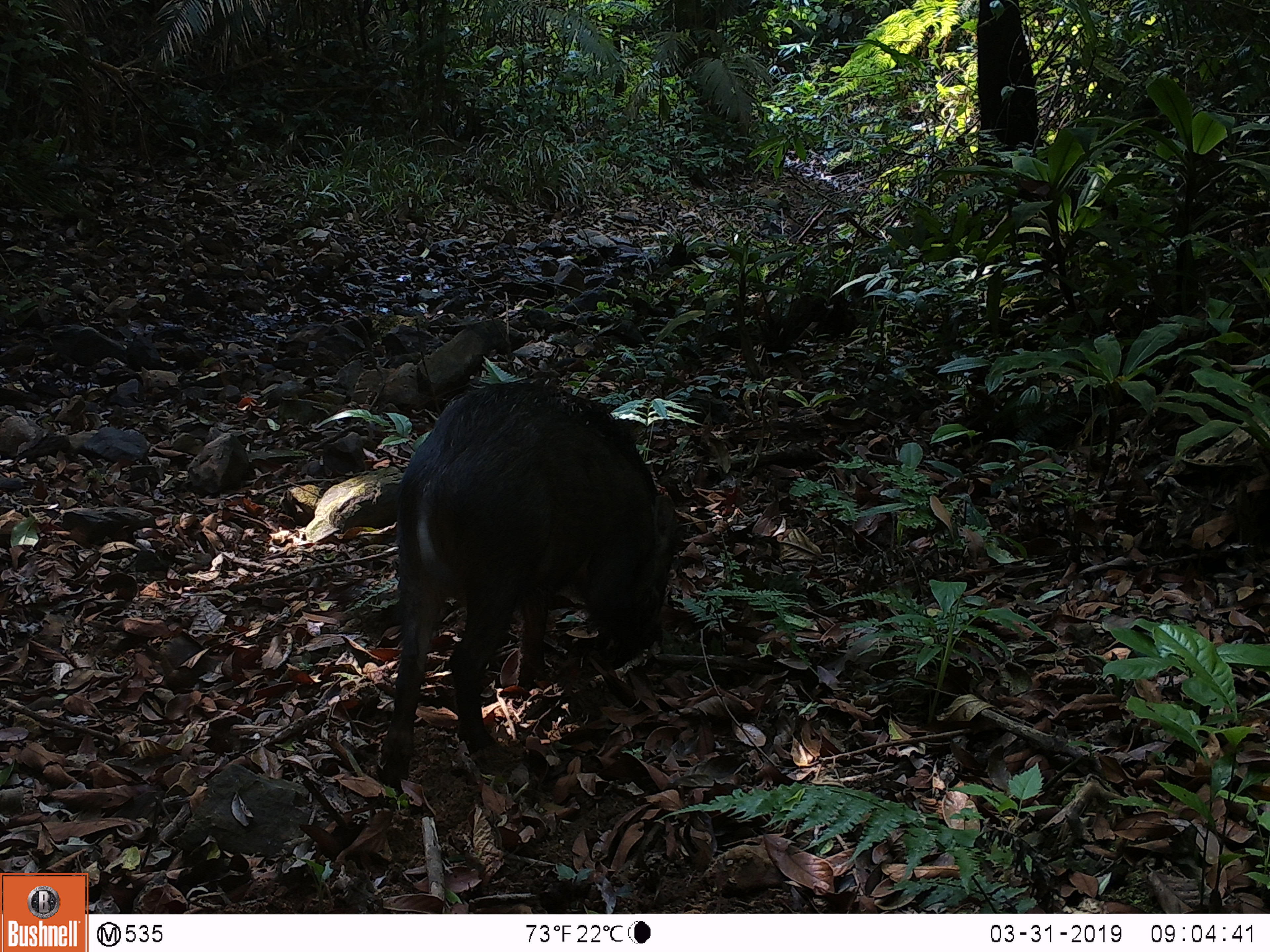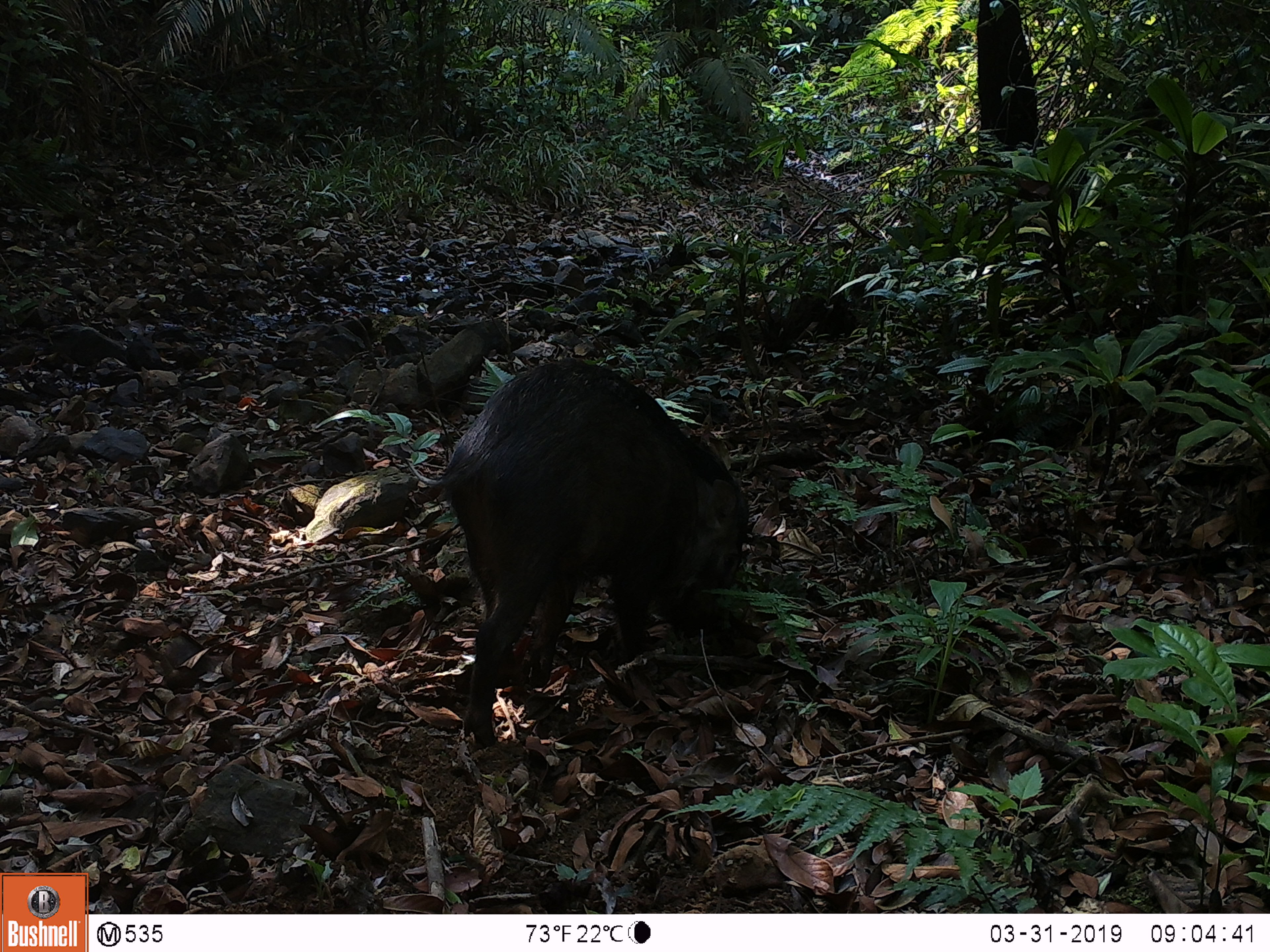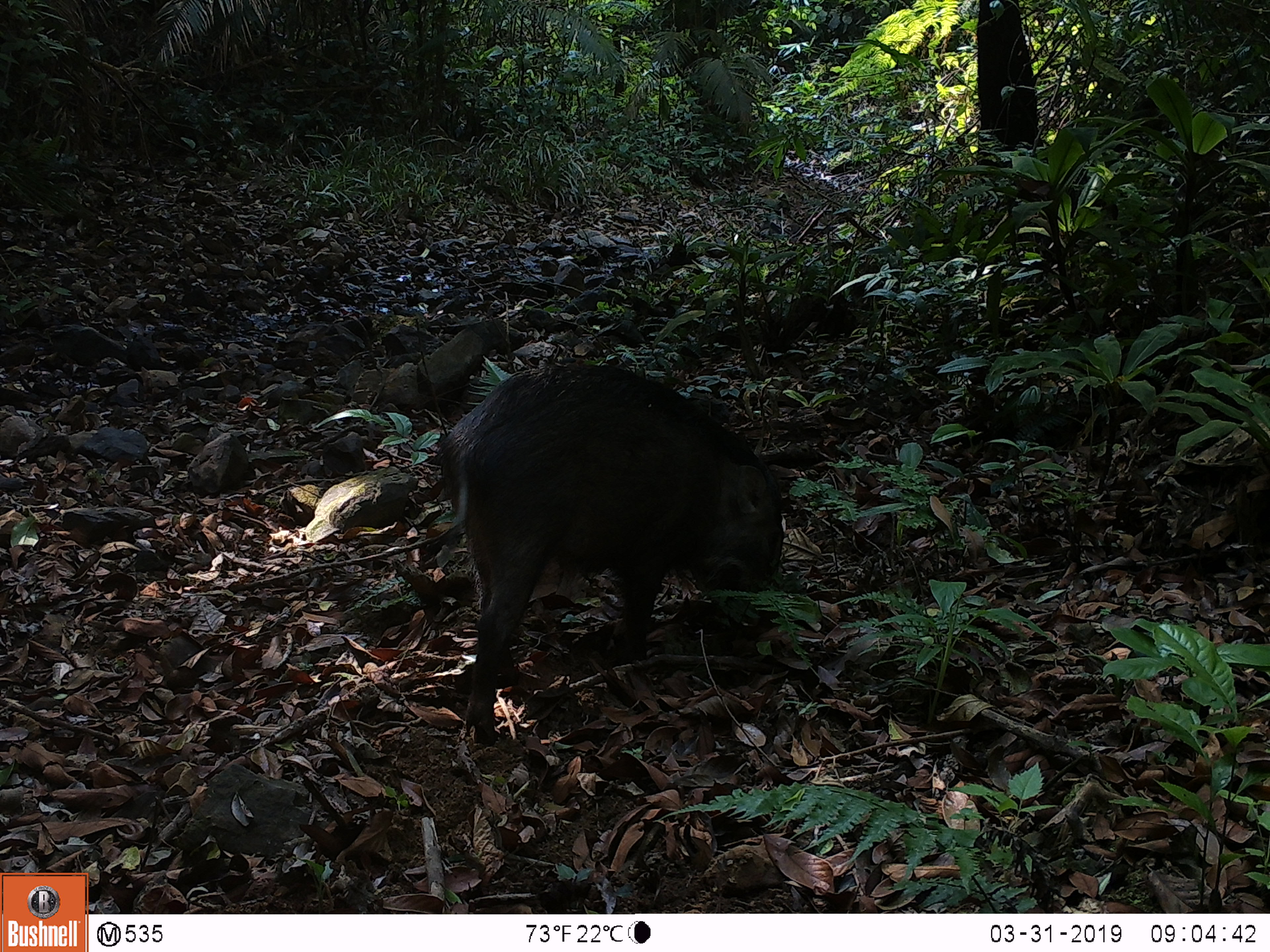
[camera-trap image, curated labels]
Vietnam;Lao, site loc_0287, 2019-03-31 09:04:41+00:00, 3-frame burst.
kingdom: Animalia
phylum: Chordata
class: Mammalia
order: Artiodactyla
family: Suidae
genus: Sus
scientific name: Sus scrofa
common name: eurasian wild pig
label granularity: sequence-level